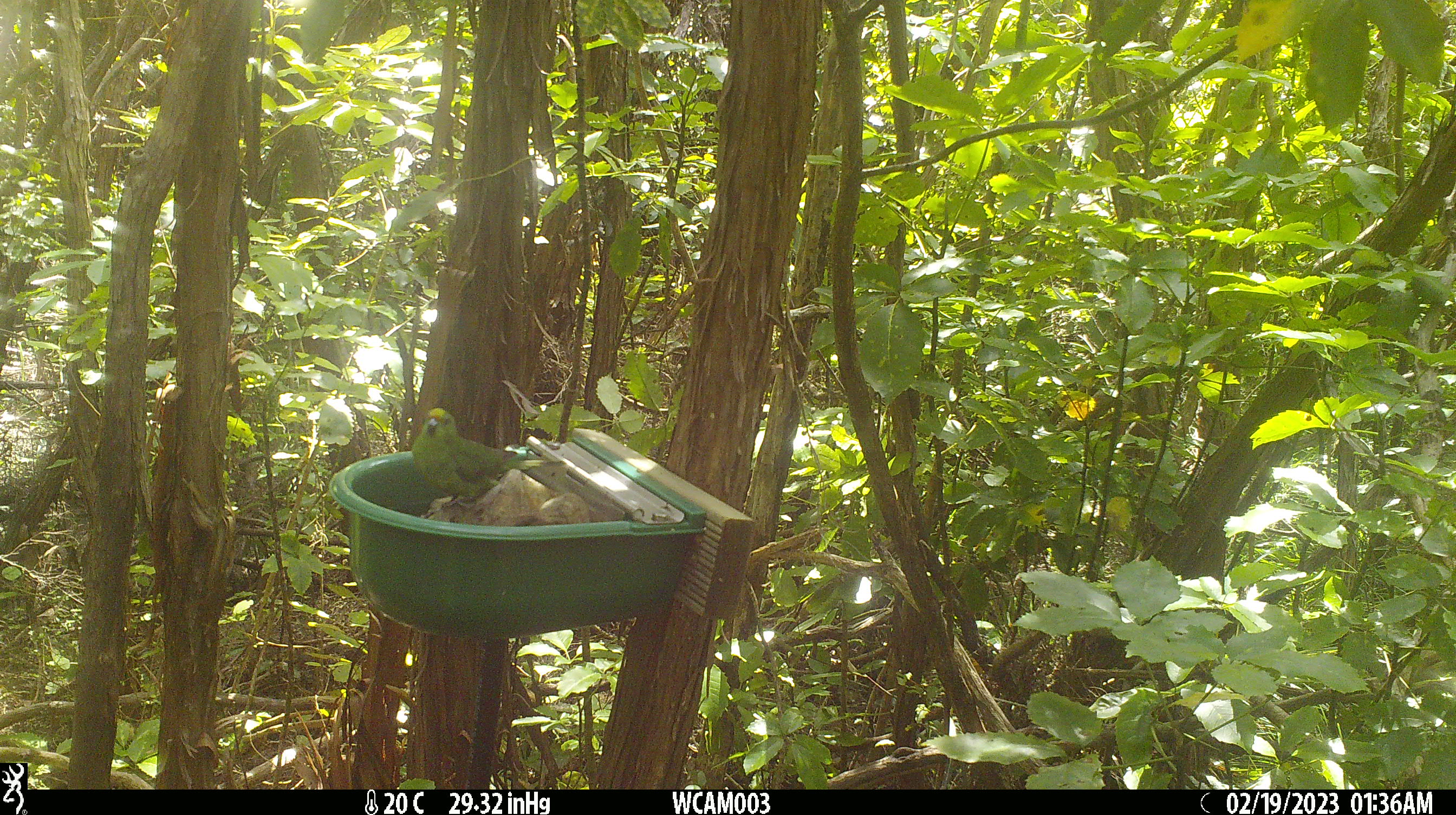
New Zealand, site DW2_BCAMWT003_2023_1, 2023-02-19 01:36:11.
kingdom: Animalia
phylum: Chordata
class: Aves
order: Psittaciformes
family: Psittaculidae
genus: Cyanoramphus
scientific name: Cyanoramphus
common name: parakeet